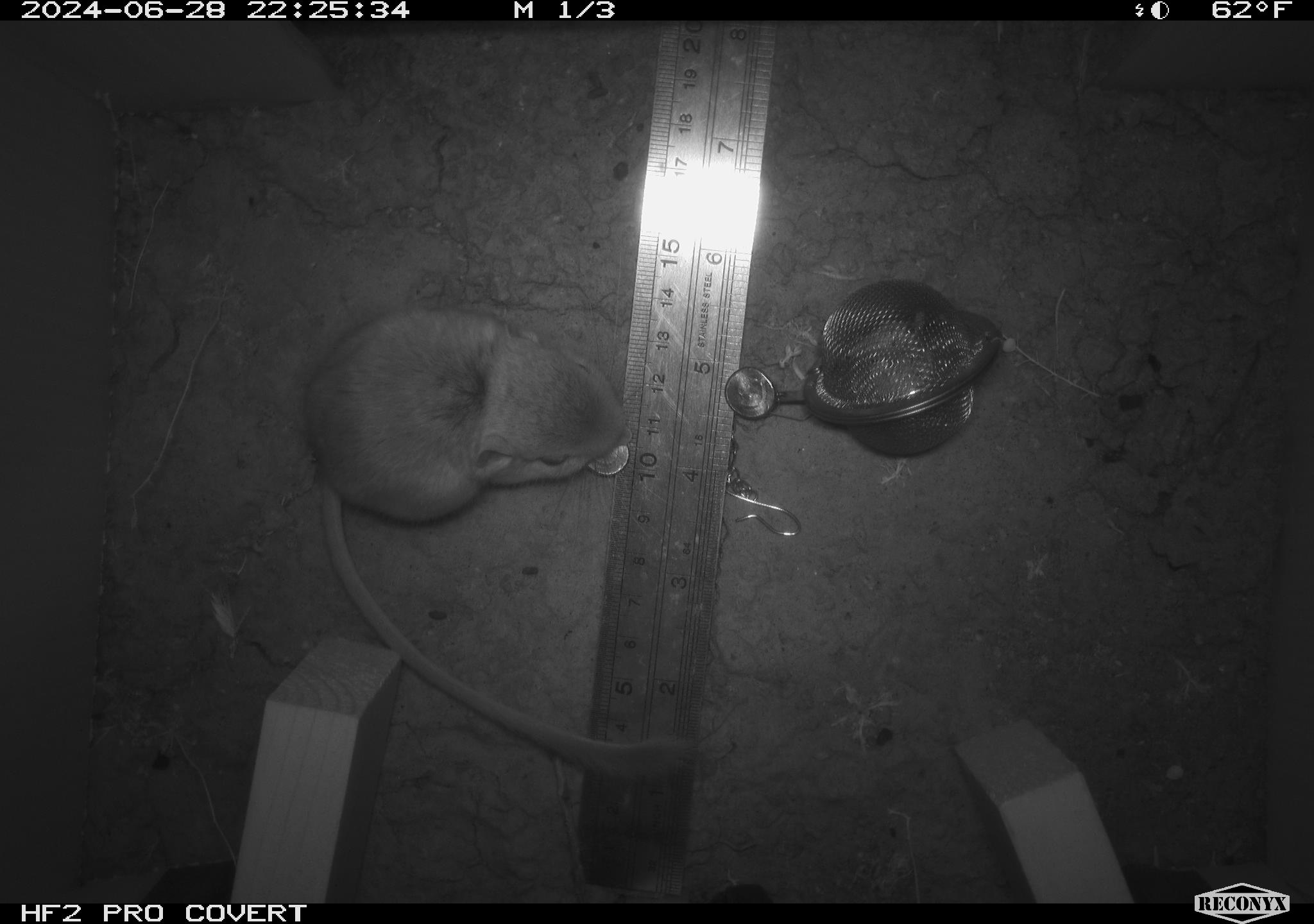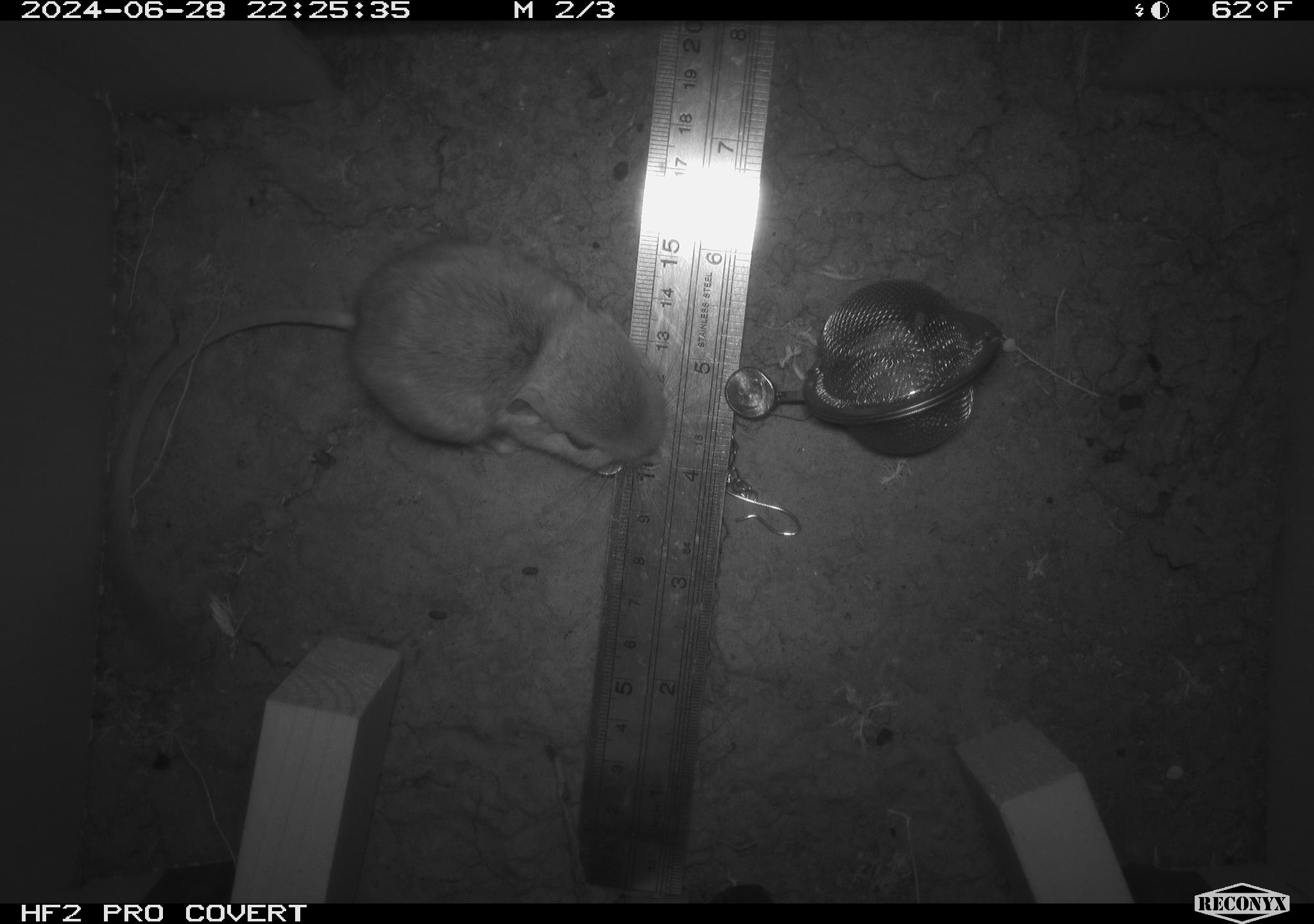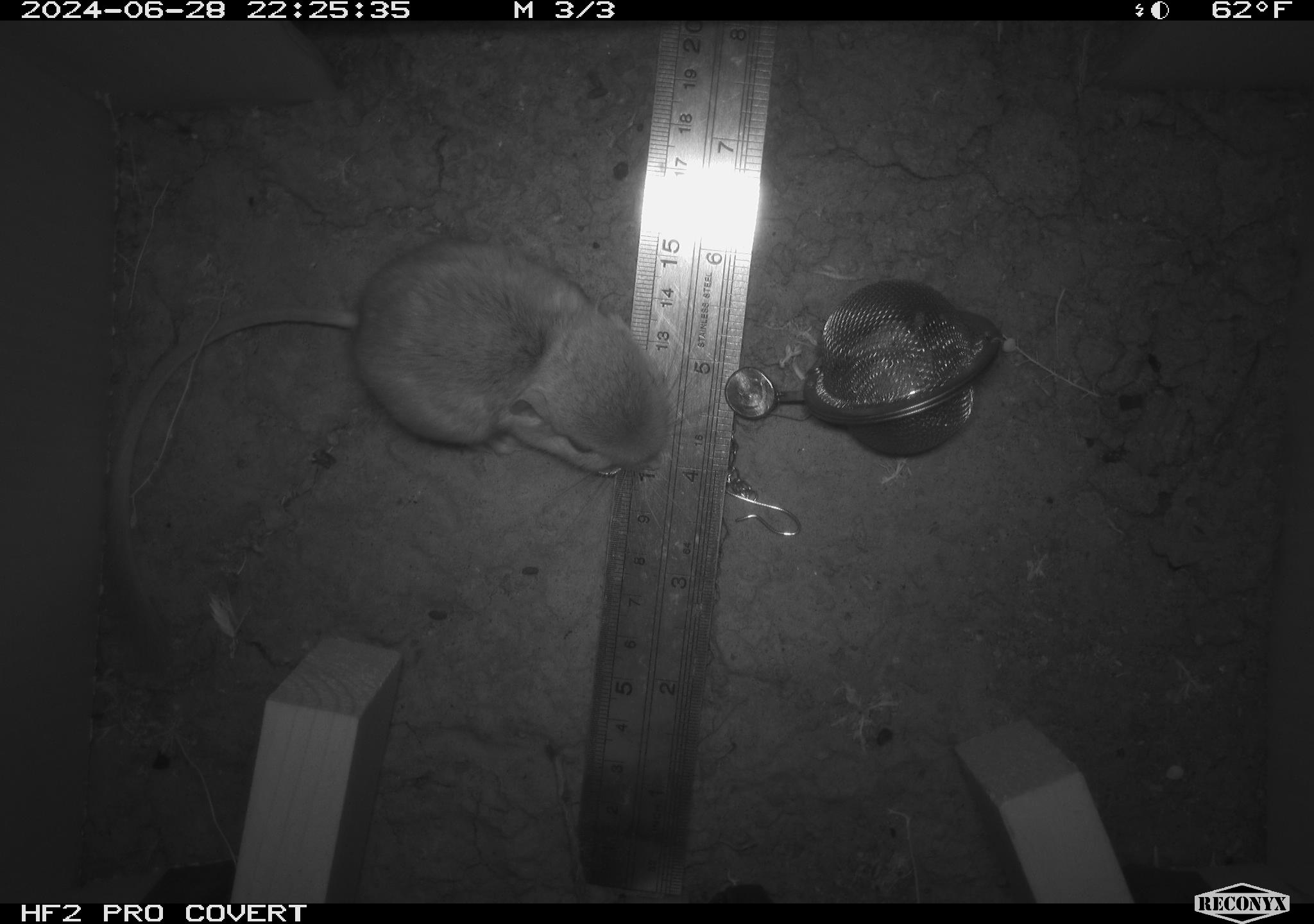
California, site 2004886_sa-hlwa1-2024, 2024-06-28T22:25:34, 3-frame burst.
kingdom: Animalia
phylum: Chordata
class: Mammalia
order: Rodentia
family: Heteromyidae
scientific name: Heteromyidae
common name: kangaroo rats and pocket mice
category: heteromyidae family